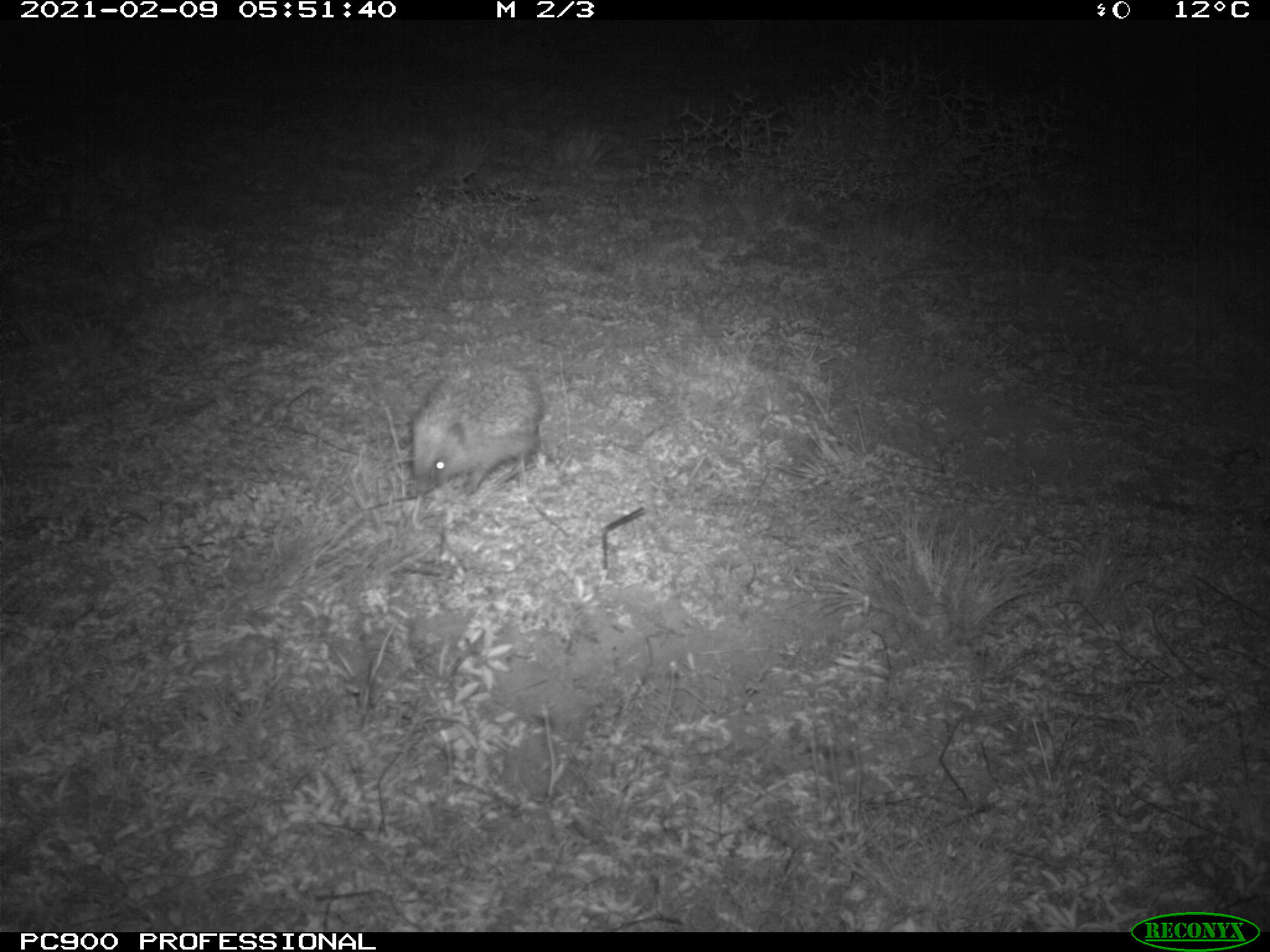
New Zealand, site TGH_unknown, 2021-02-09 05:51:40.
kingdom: Animalia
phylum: Chordata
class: Mammalia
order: Eulipotyphla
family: Erinaceidae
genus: Erinaceus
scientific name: Erinaceus europaeus europaeus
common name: european hedgehog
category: hedgehog